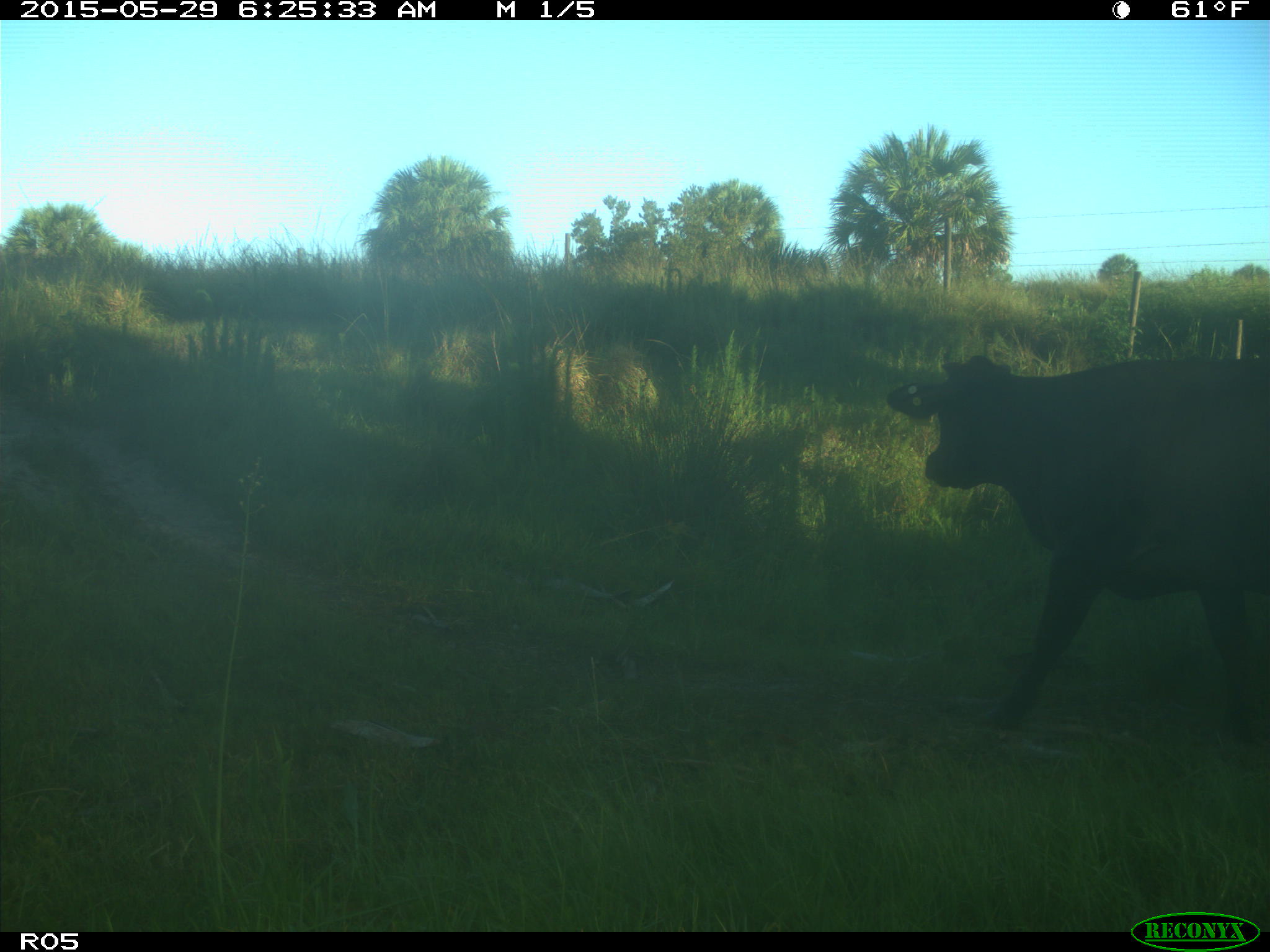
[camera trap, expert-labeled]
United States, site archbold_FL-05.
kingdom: Animalia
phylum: Chordata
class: Mammalia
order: Artiodactyla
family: Bovidae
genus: Bos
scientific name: Bos taurus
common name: domestic cow